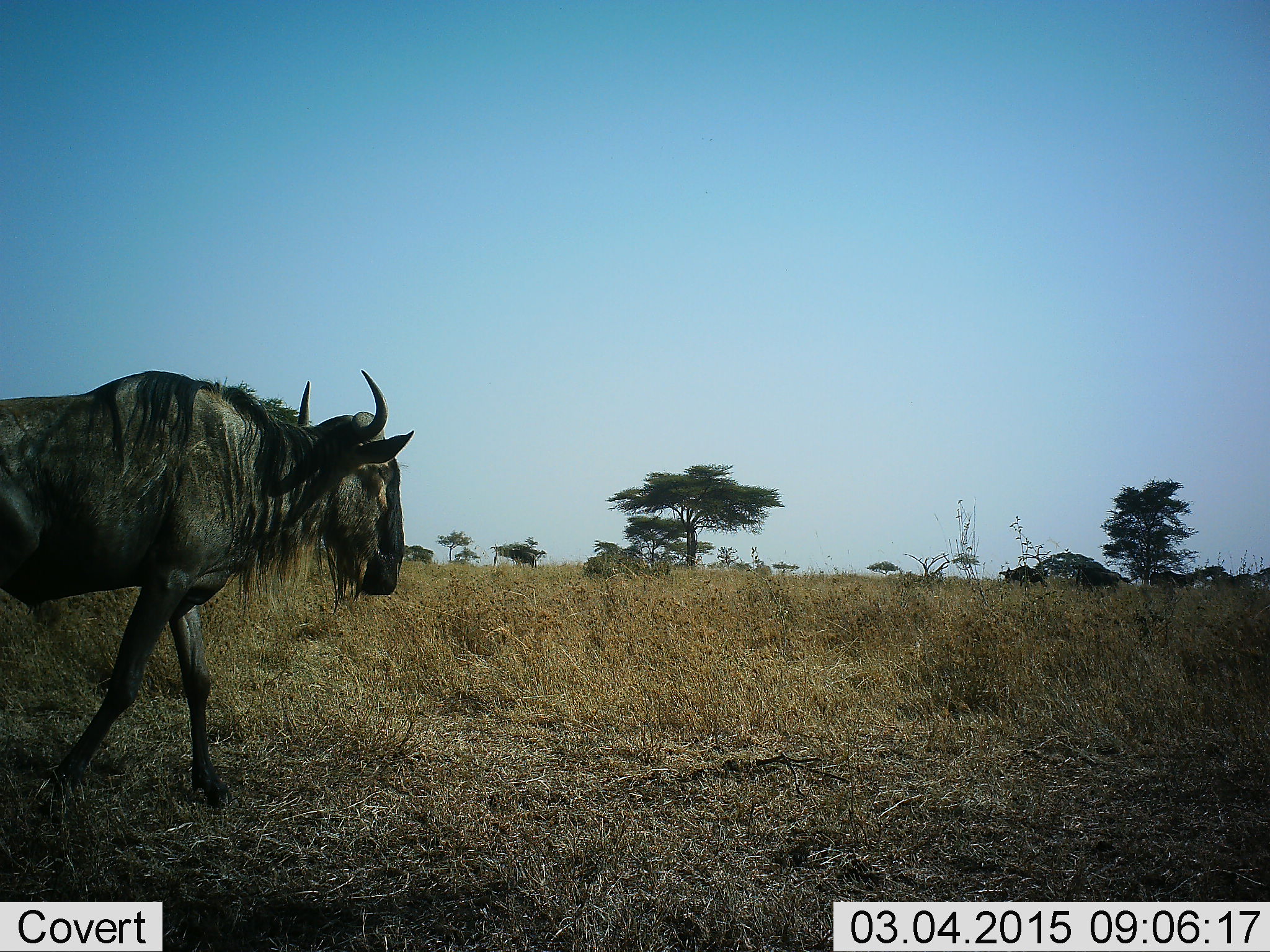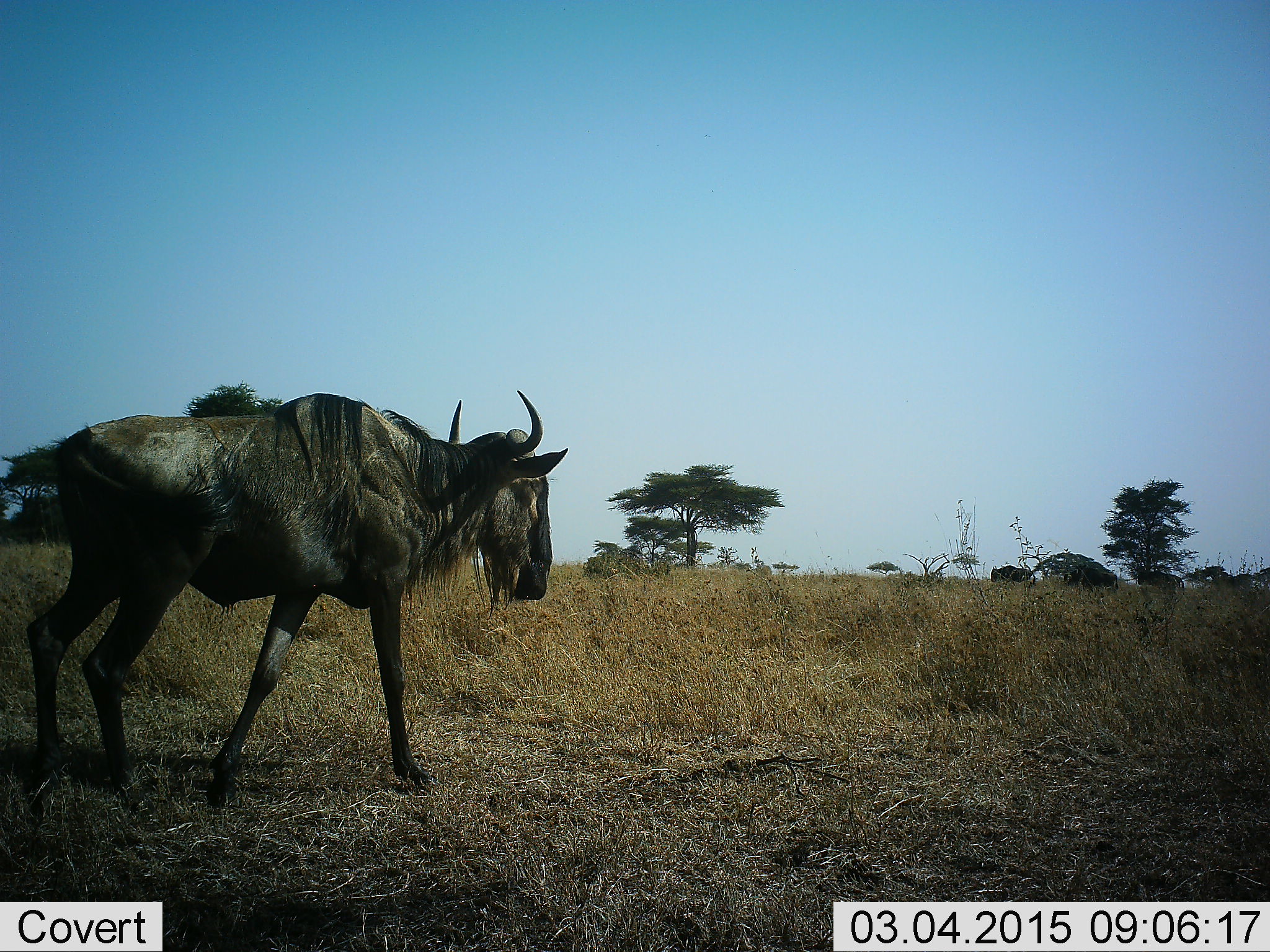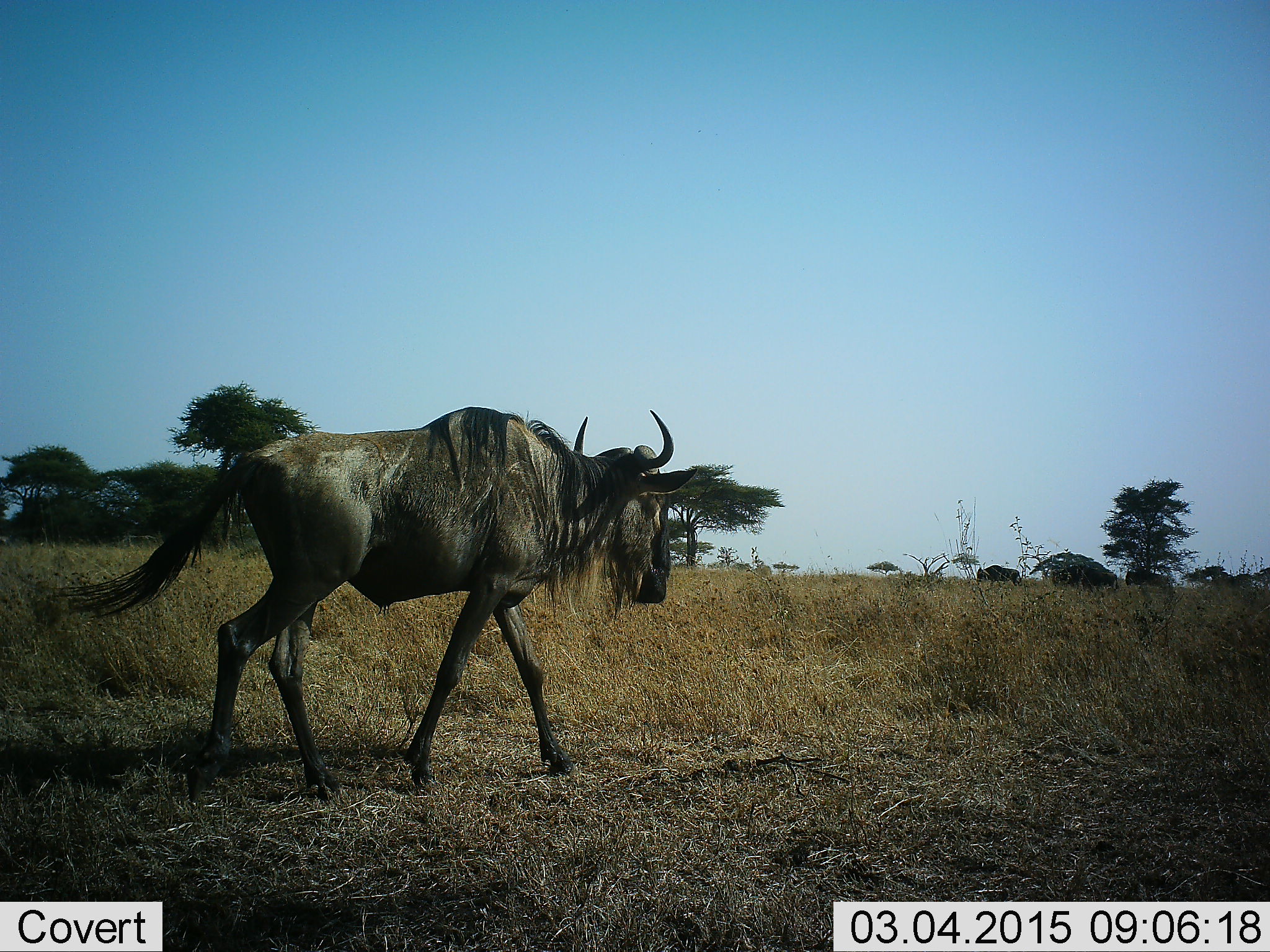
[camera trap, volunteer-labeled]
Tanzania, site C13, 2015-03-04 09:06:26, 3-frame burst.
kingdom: Animalia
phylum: Chordata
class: Mammalia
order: Artiodactyla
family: Bovidae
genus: Connochaetes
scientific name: Connochaetes taurinus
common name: blue wildebeest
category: wildebeest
Wildebeest (blue wildebeest) (Connochaetes taurinus), count 4. Behavior (volunteer vote fractions): standing 0%, resting 0%, moving 100%, interacting 0%. Young present (vote fraction): 0%. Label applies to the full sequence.